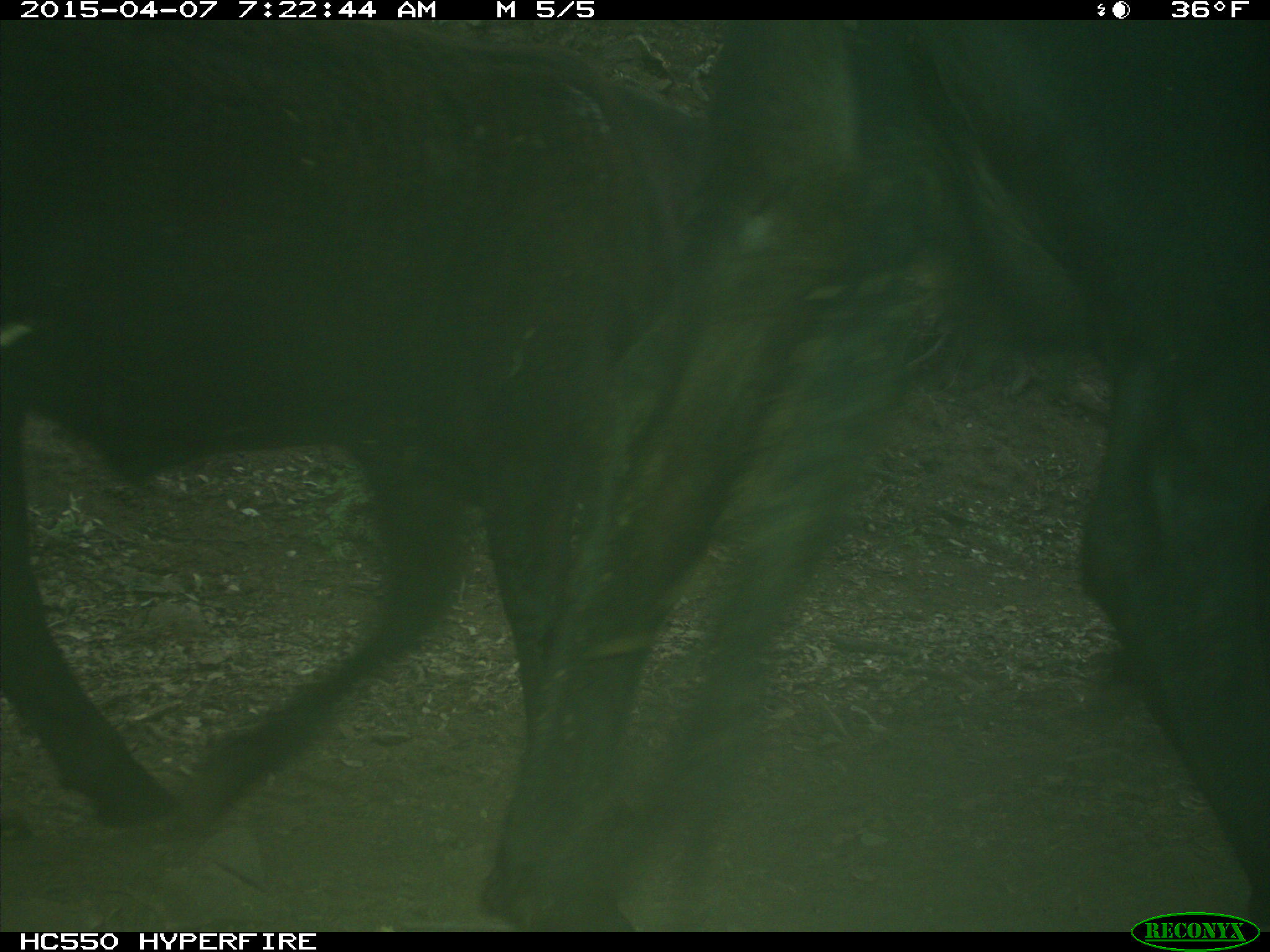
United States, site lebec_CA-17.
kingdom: Animalia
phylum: Chordata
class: Mammalia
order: Artiodactyla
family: Bovidae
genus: Bos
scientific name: Bos taurus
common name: domestic cow